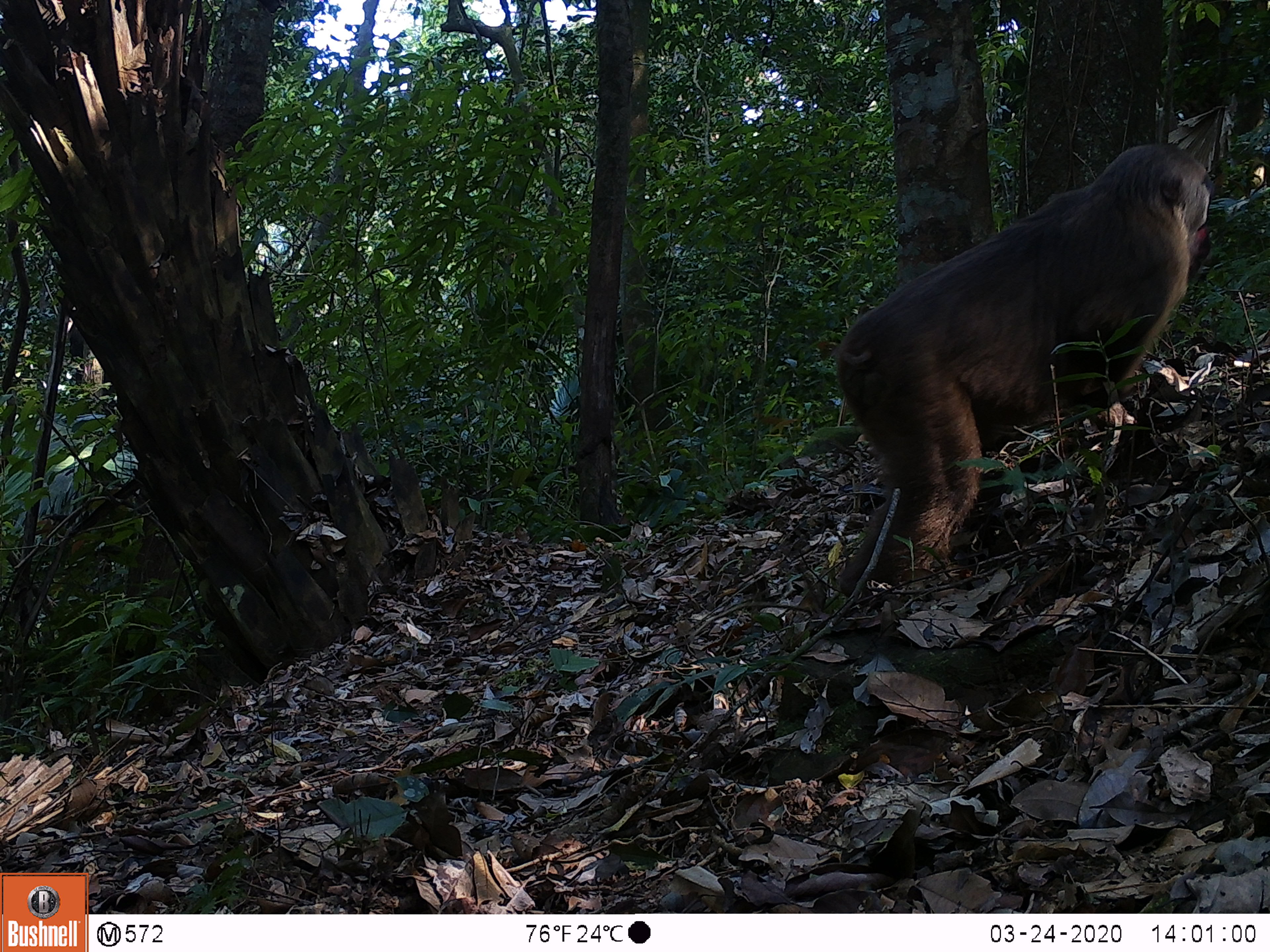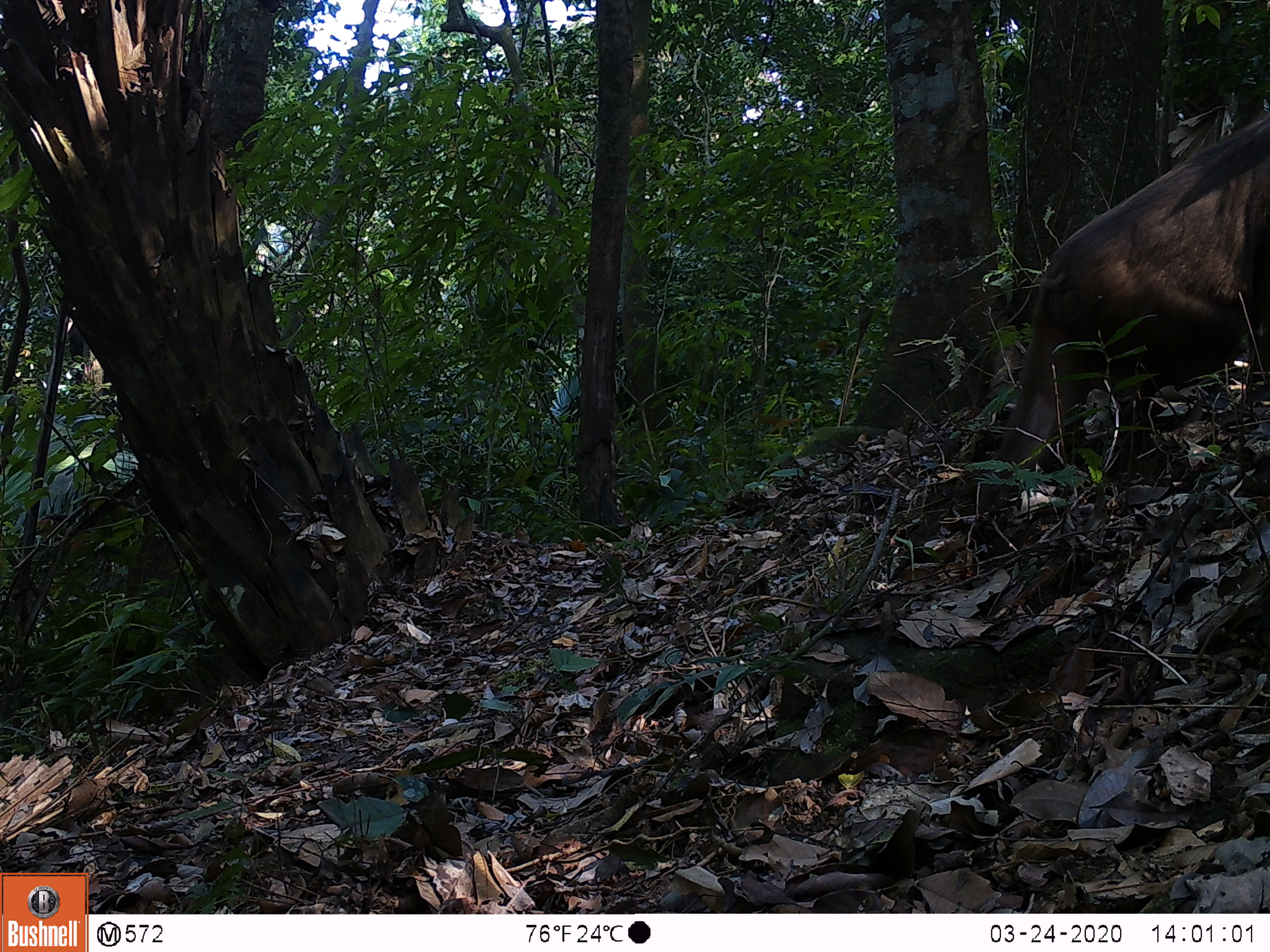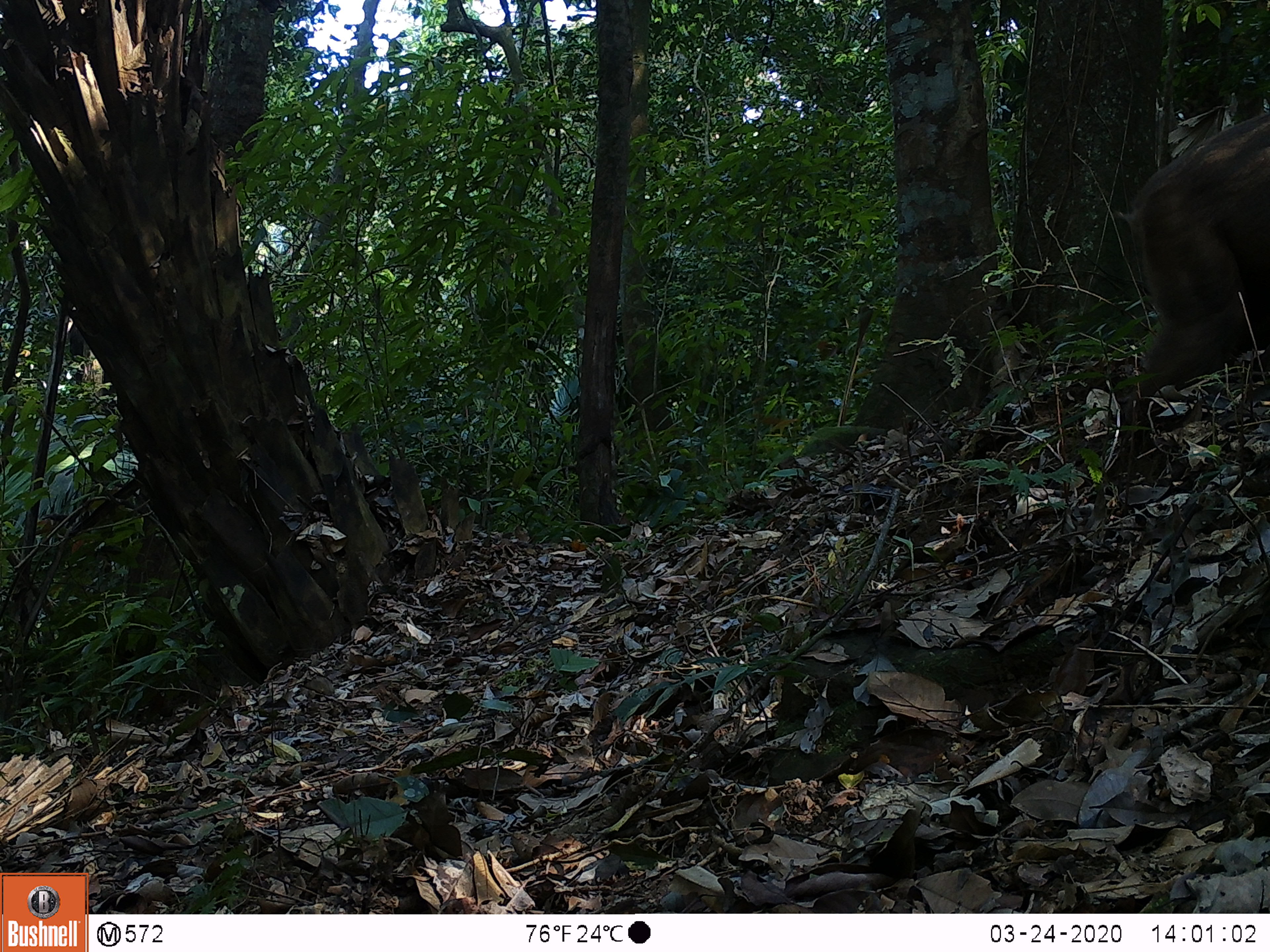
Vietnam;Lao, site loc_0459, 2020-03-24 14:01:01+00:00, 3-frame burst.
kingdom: Animalia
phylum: Chordata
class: Mammalia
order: Primates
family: Cercopithecidae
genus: Macaca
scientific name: Macaca arctoides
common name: stump-tailed macaque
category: stump tailed macaque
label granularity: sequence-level